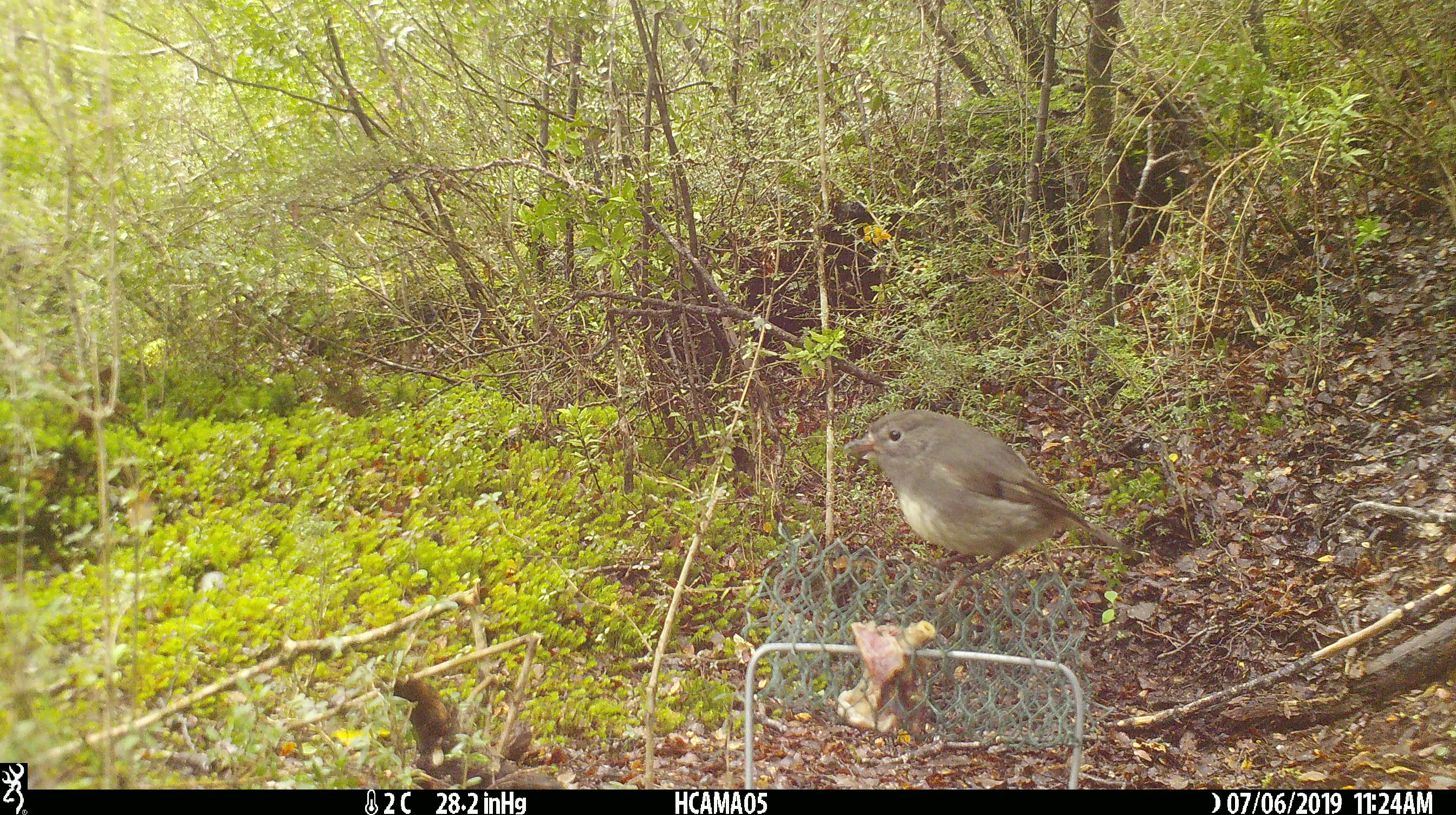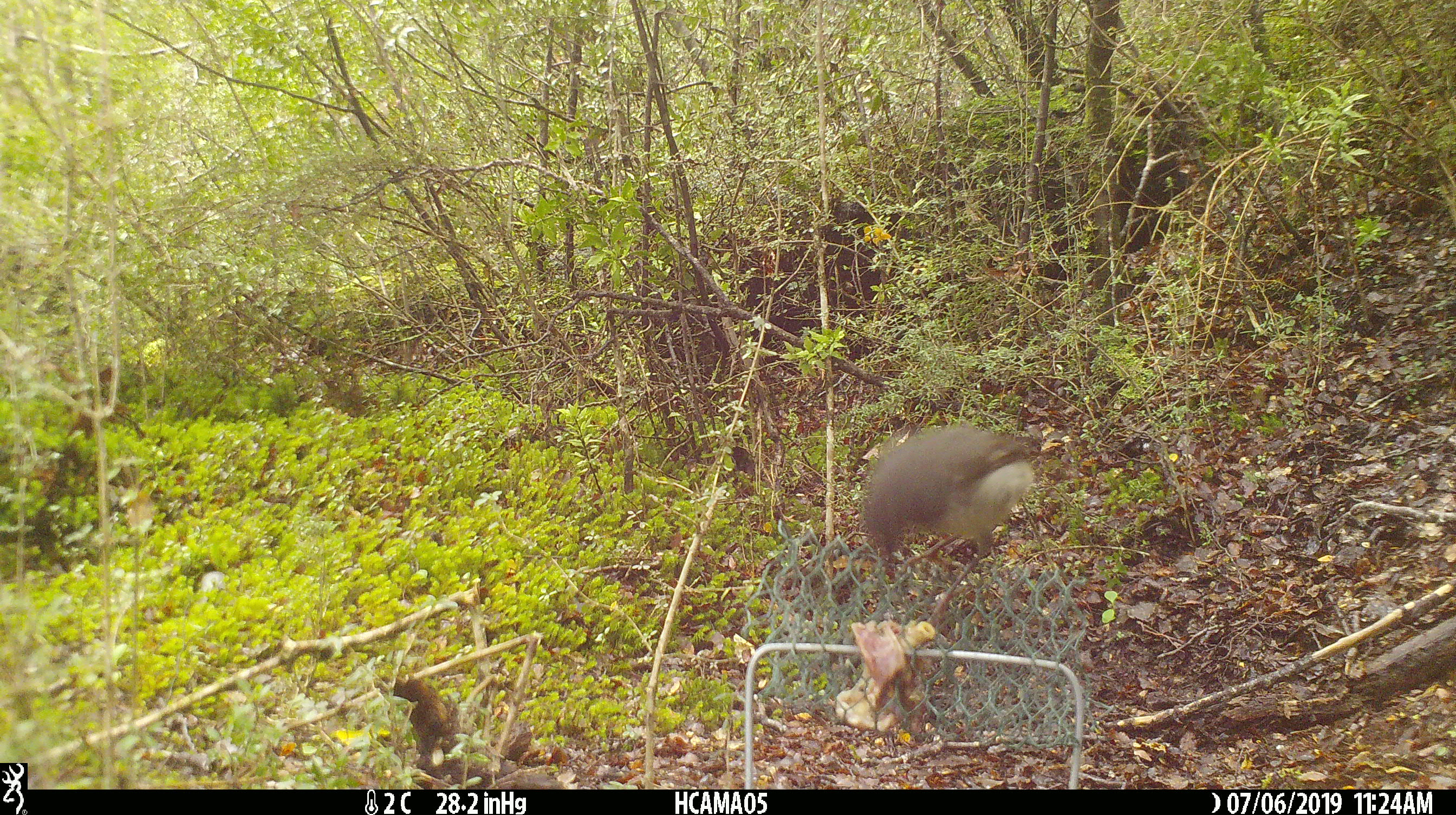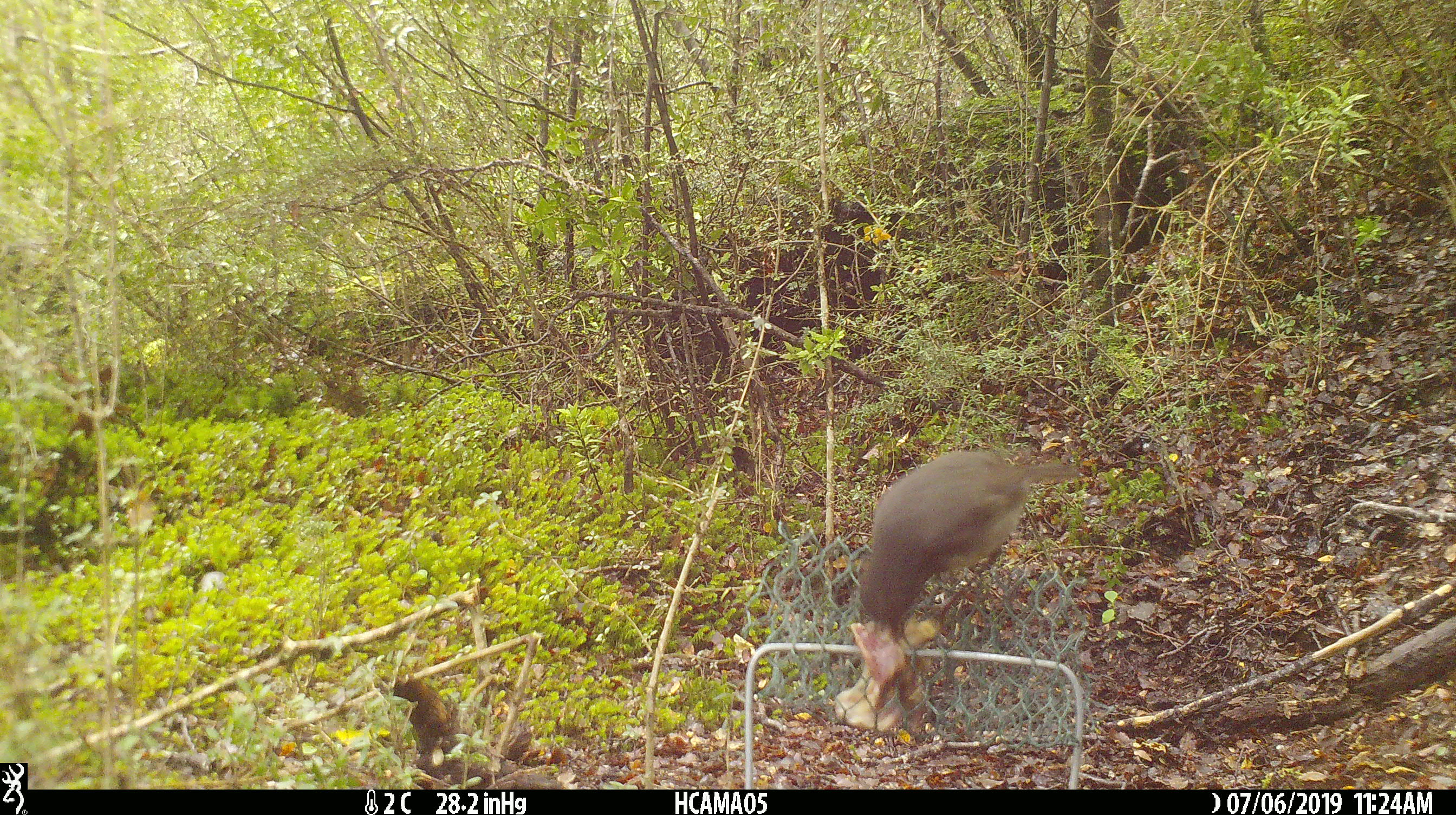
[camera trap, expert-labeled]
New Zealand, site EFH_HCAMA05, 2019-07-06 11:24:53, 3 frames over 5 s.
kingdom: Animalia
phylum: Chordata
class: Aves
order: Passeriformes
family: Petroicidae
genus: Petroica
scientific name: Petroica australis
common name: new zealand robin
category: robin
Robin (new zealand robin) (Petroica australis).